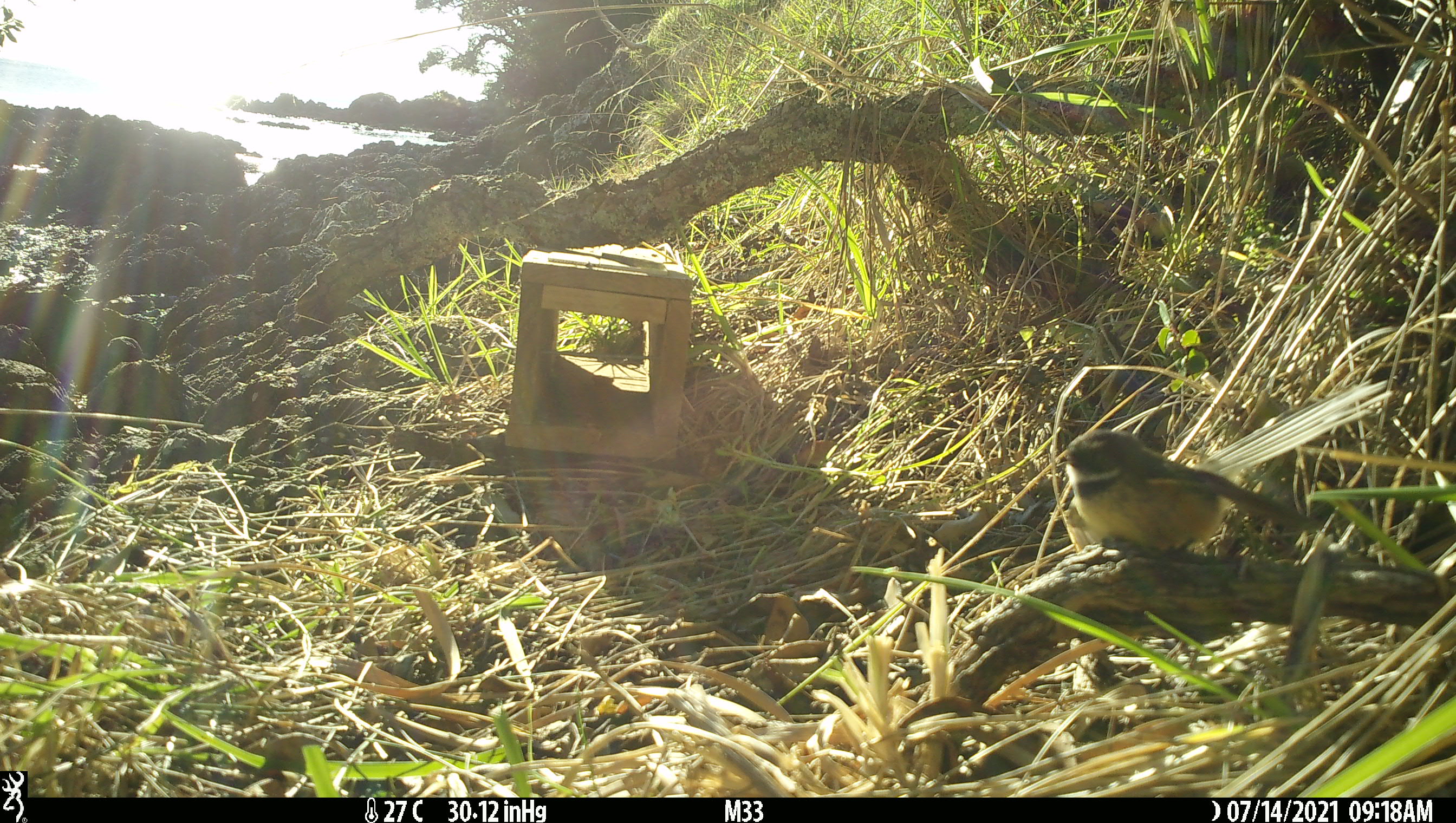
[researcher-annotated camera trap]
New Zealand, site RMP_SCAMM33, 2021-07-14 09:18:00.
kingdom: Animalia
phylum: Chordata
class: Aves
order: Passeriformes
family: Rhipiduridae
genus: Rhipidura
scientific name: Rhipidura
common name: fantails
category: fantail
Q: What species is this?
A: Fantail (fantails) (Rhipidura).